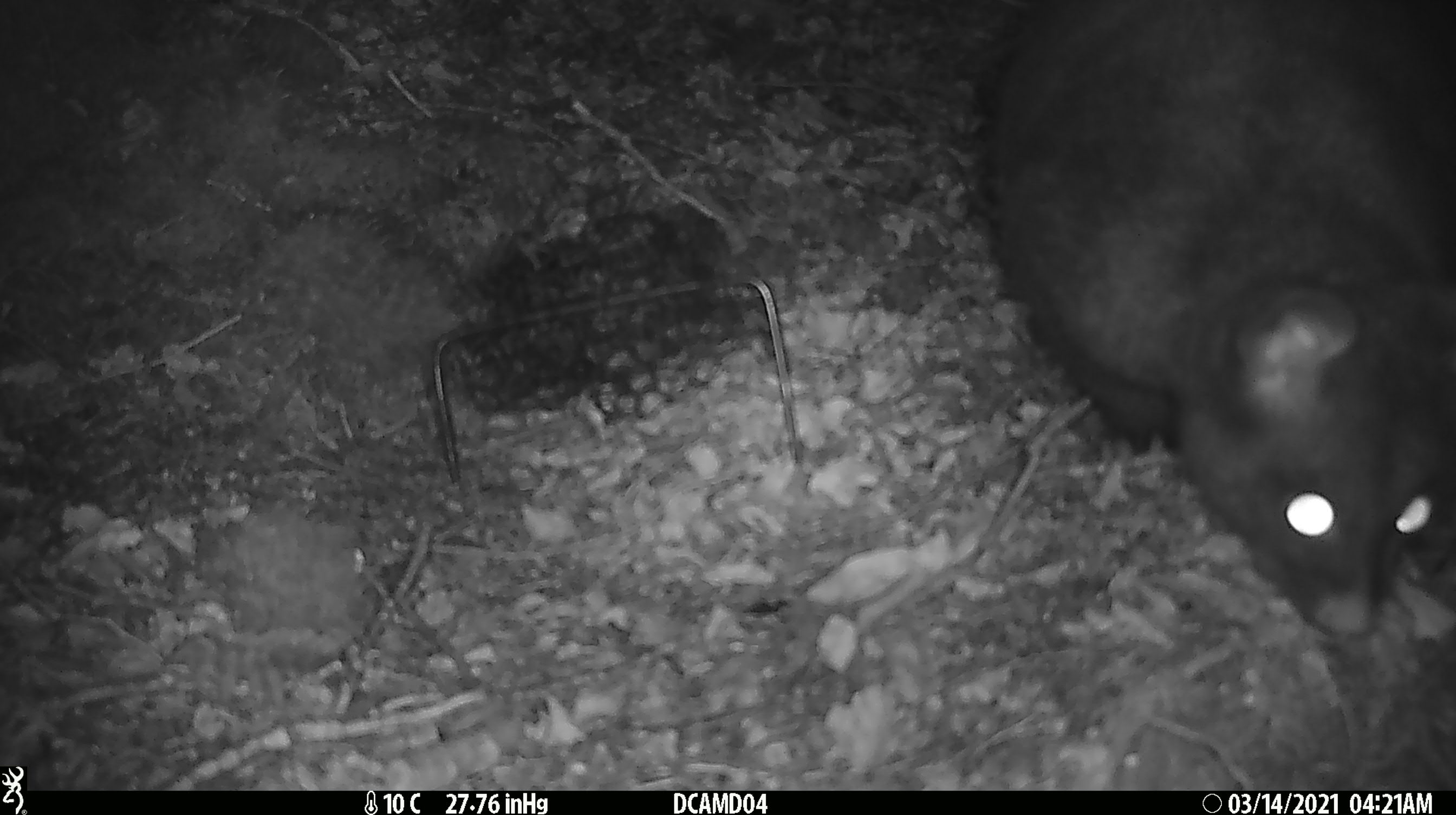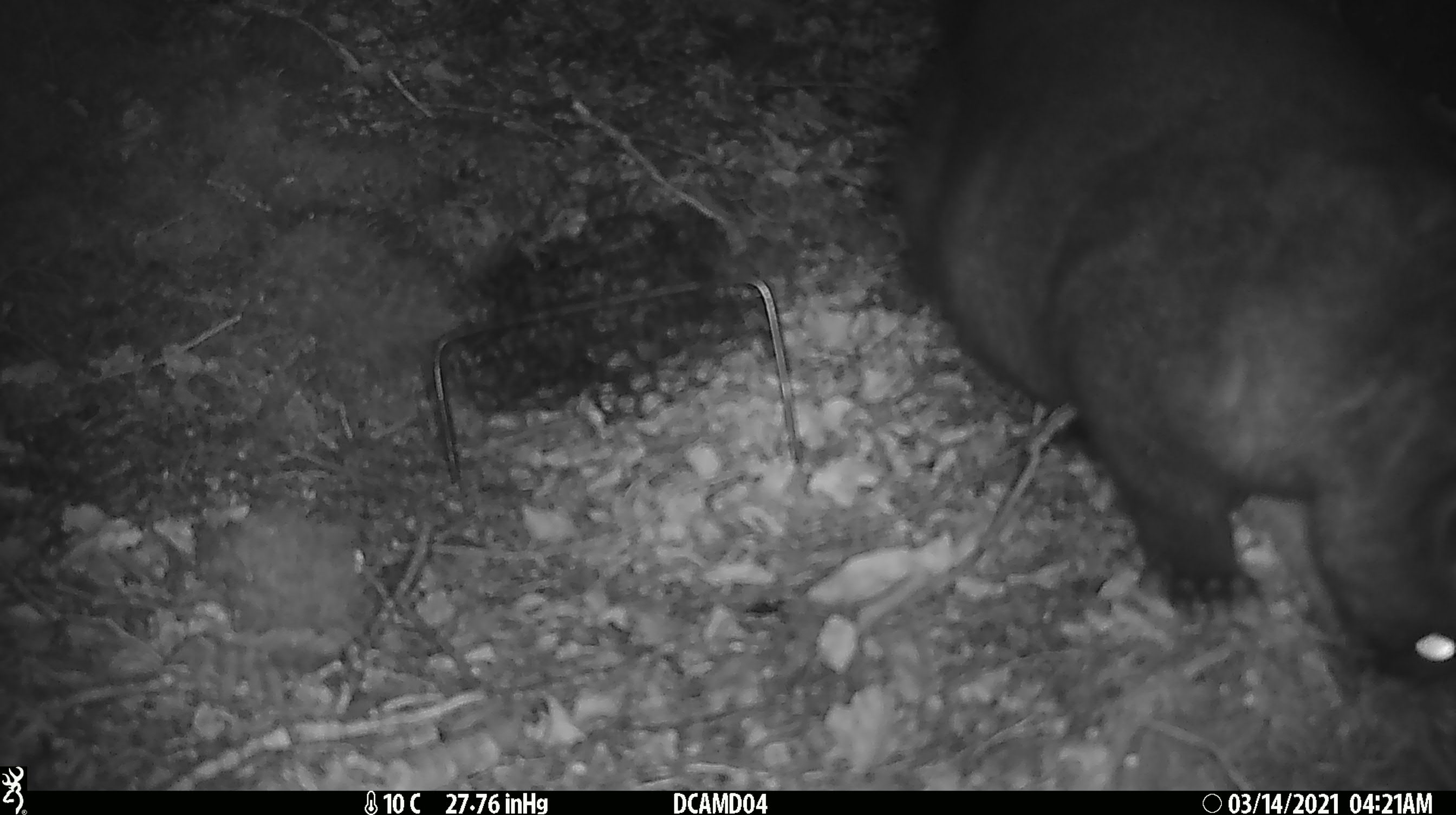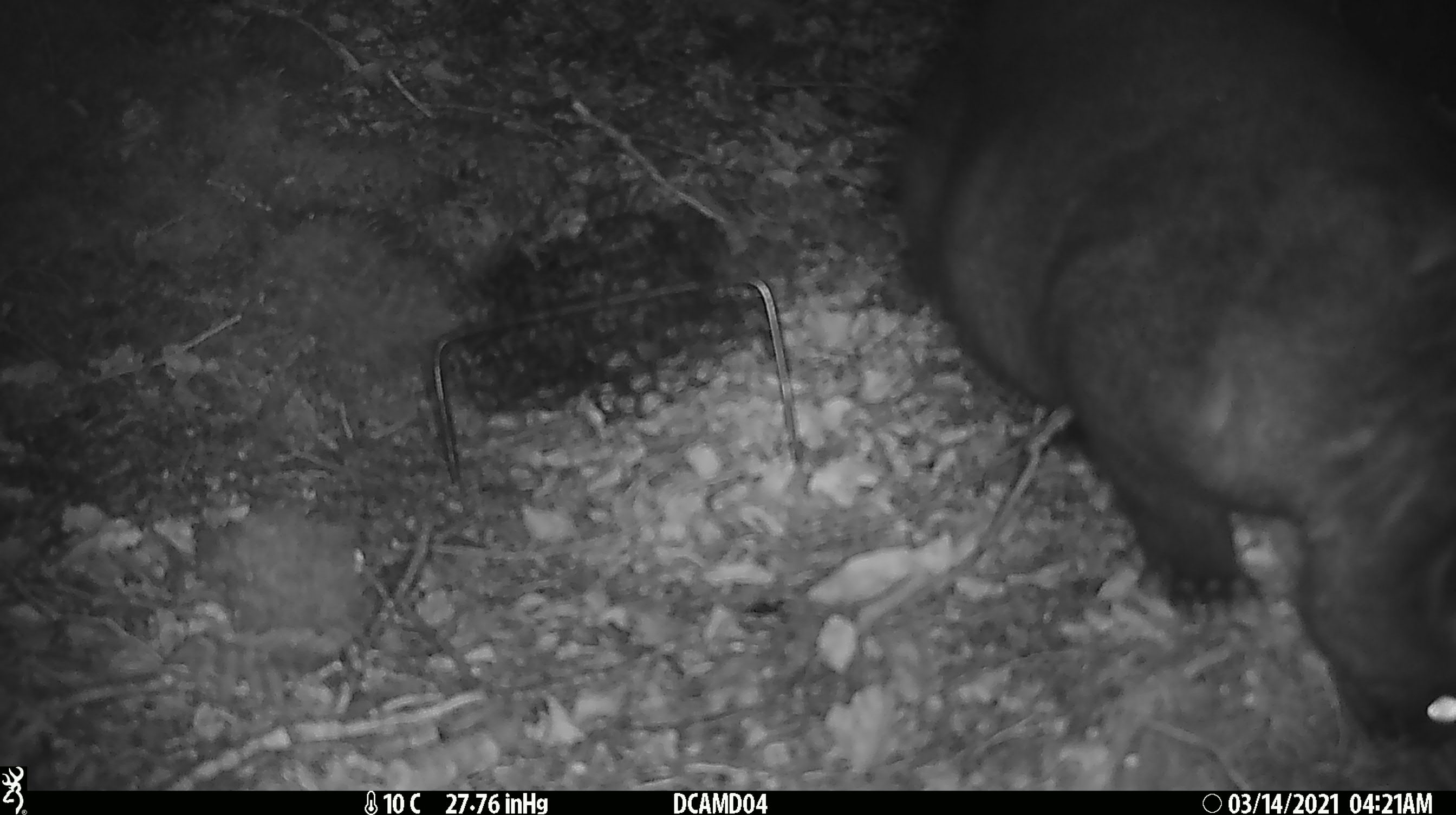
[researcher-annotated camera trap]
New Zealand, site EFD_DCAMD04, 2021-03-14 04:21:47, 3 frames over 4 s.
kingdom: Animalia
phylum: Chordata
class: Mammalia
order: Diprotodontia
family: Phalangeridae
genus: Trichosurus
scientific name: Trichosurus vulpecula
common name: common brushtail possum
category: possum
Possum (common brushtail possum) (Trichosurus vulpecula).